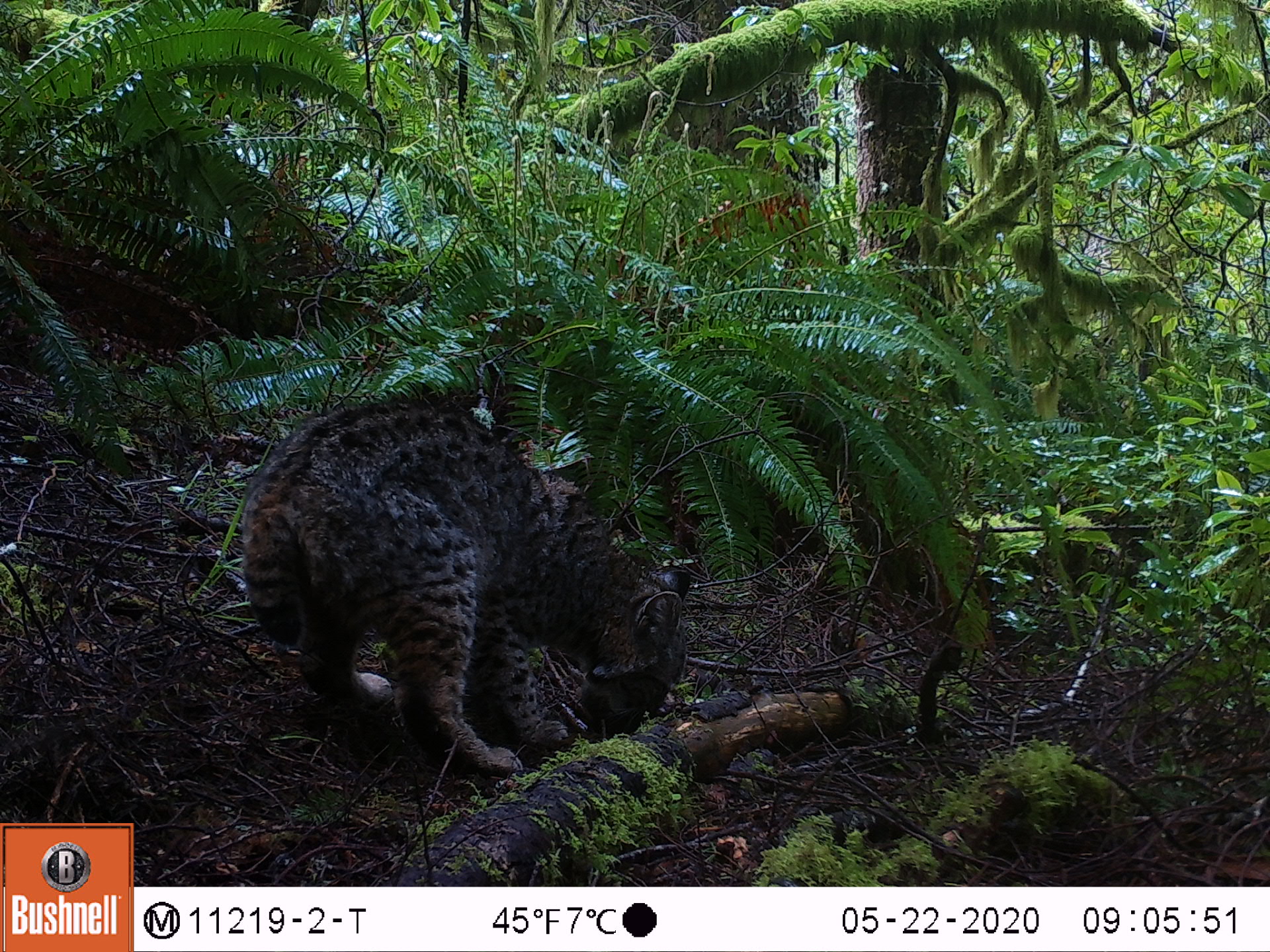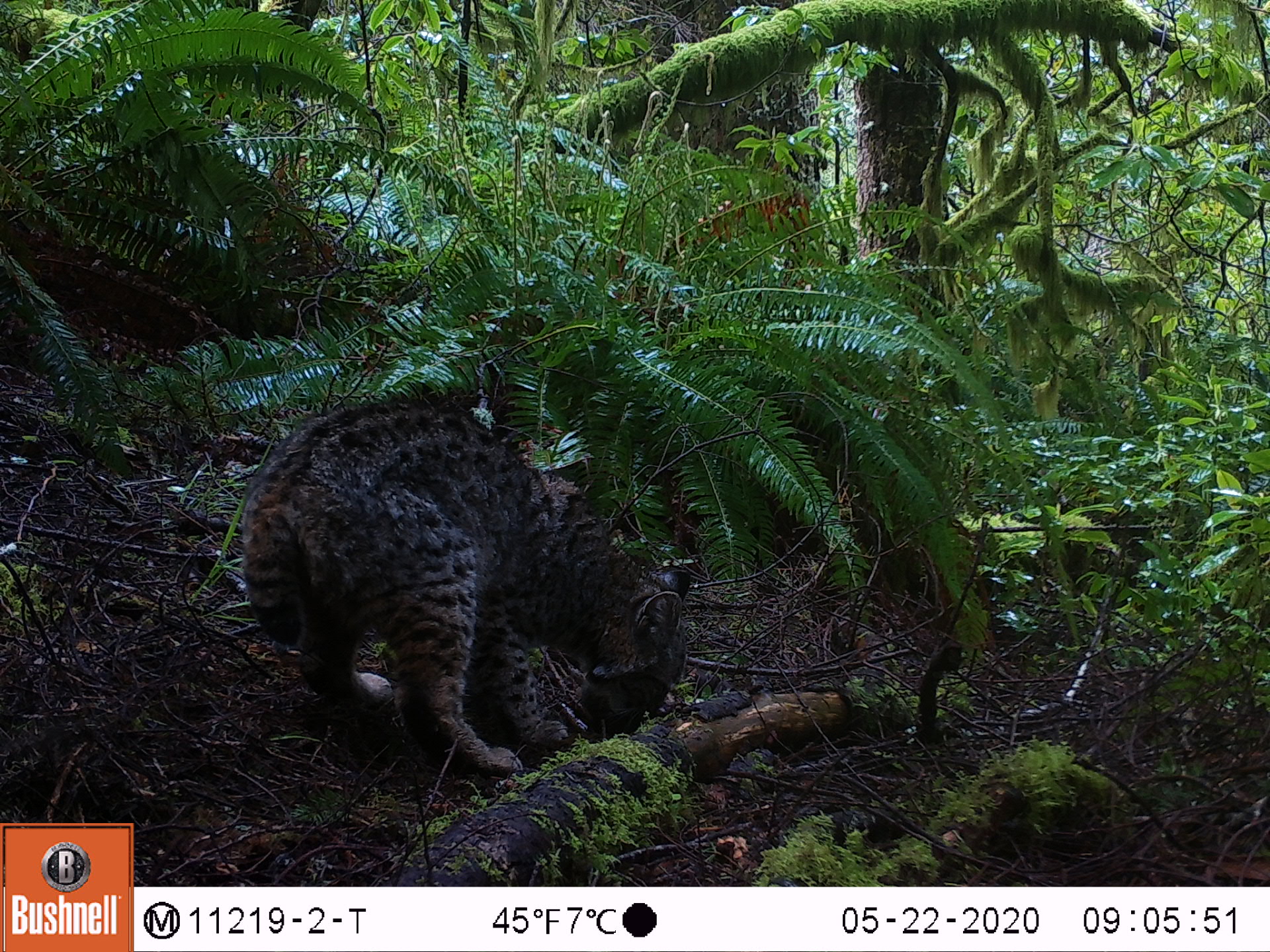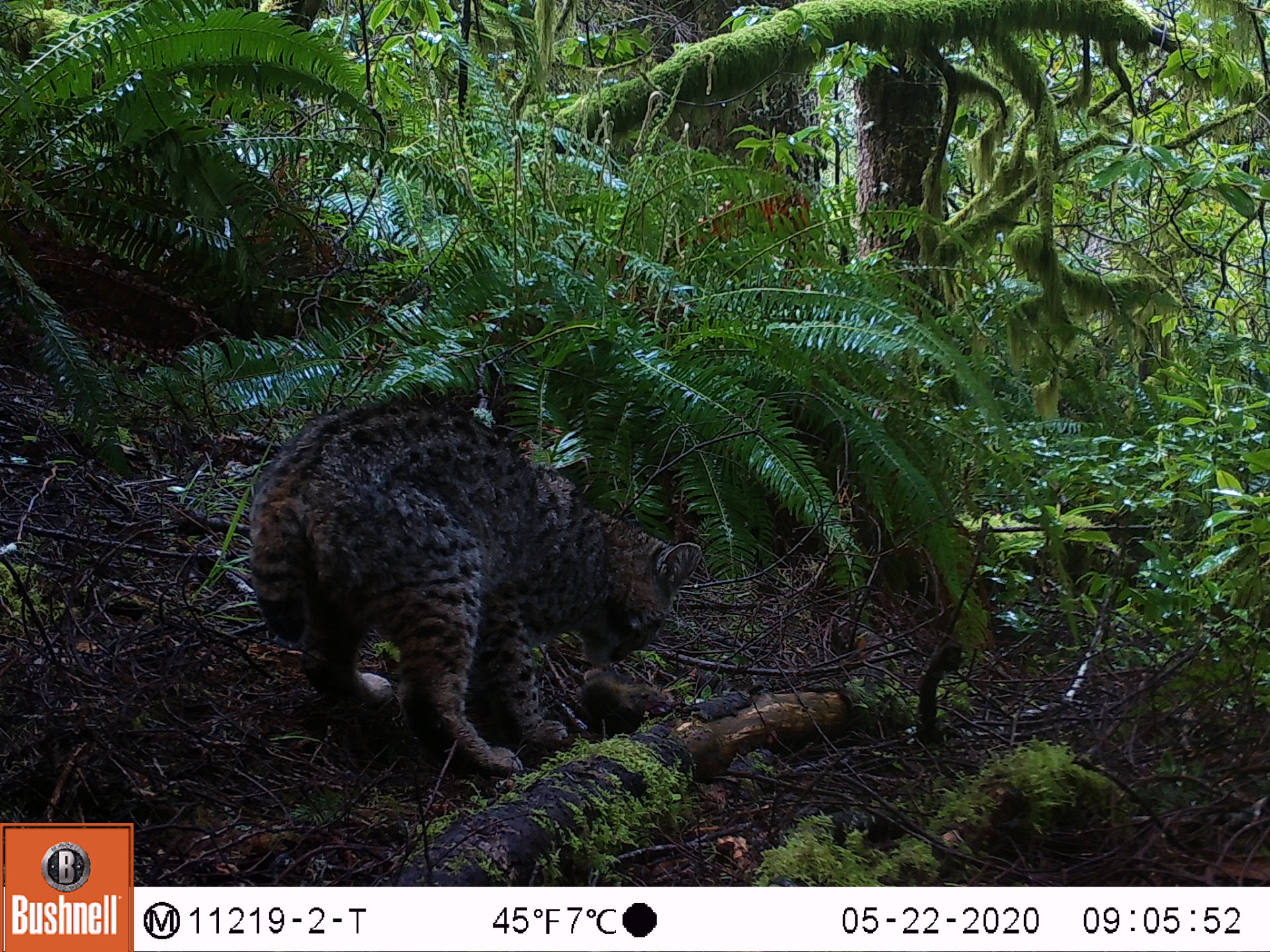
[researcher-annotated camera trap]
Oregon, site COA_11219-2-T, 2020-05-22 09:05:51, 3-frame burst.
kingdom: Animalia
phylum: Chordata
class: Mammalia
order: Carnivora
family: Felidae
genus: Lynx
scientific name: Lynx rufus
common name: bobcat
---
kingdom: Animalia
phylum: Chordata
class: Mammalia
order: Rodentia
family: Sciuridae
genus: Tamiasciurus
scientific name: Tamiasciurus douglasii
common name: douglas squirrel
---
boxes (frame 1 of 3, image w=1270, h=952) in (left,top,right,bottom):
bobcat: (225,383,704,796)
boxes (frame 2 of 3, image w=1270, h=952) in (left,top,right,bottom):
douglas squirrel: (235,384,694,775)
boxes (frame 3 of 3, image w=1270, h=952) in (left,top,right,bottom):
bobcat: (221,381,716,796)